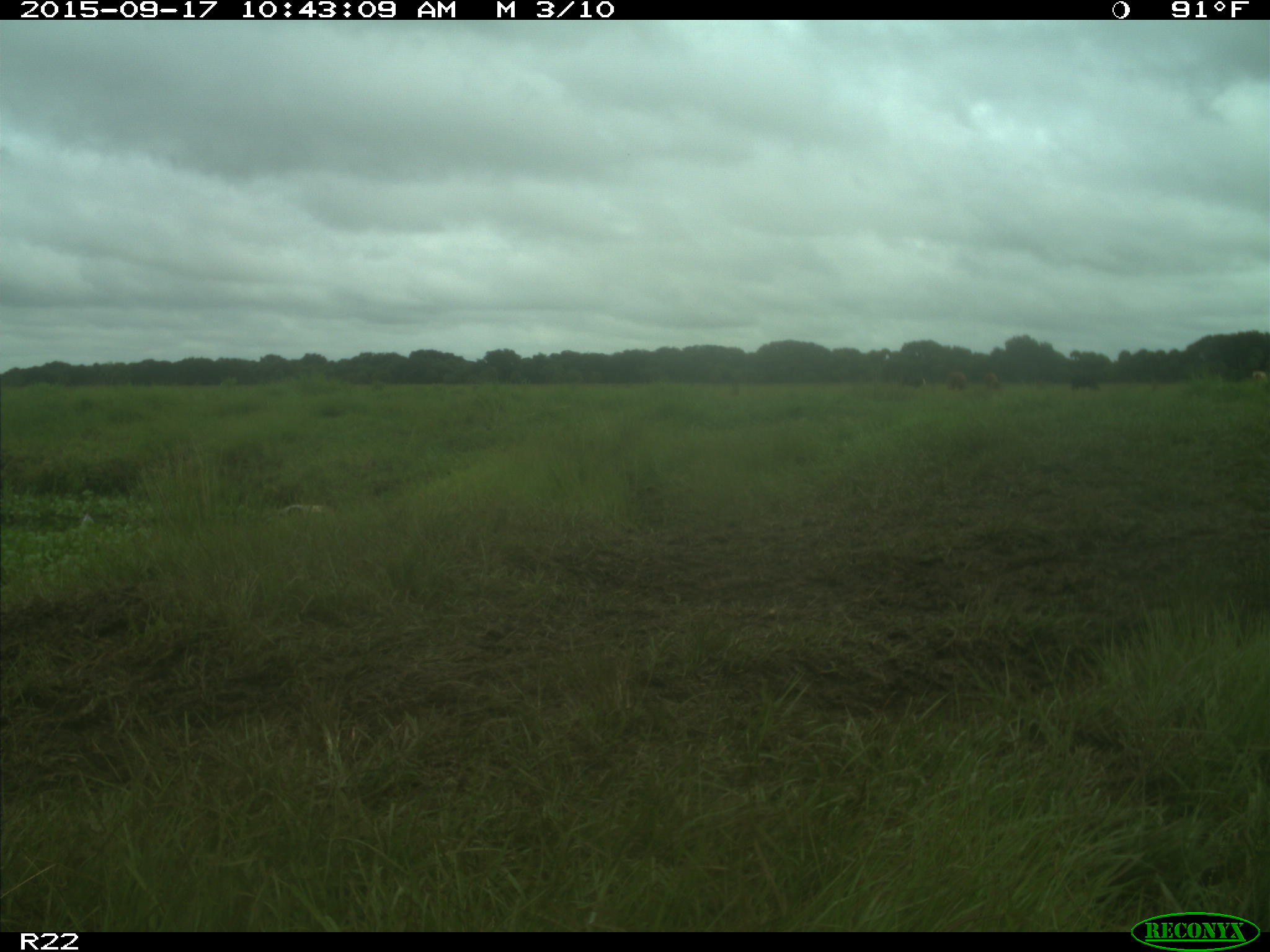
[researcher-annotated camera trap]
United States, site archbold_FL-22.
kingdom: Animalia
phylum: Chordata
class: Mammalia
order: Artiodactyla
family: Bovidae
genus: Bos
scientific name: Bos taurus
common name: domestic cow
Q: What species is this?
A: Bos taurus (domestic cow).